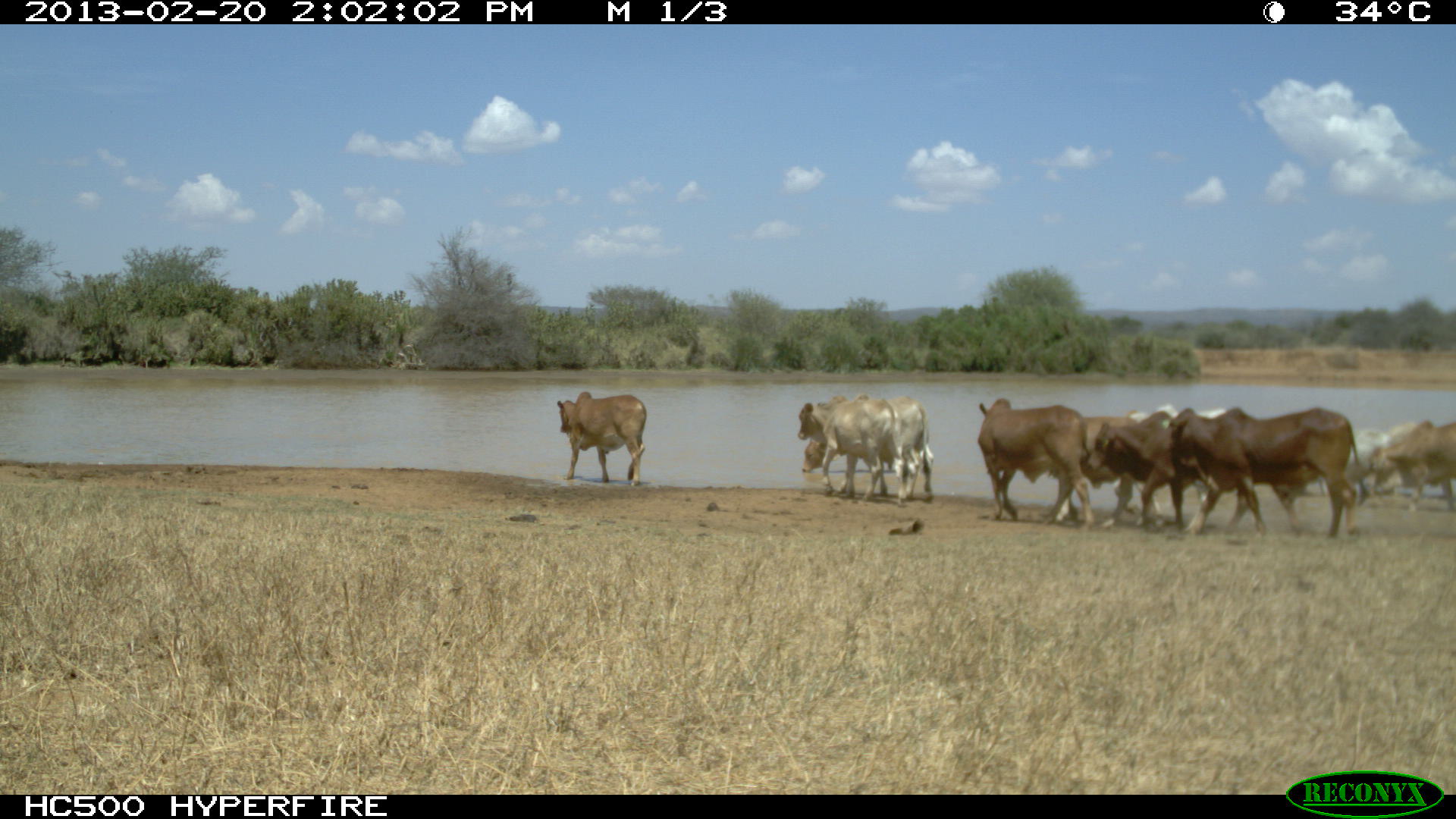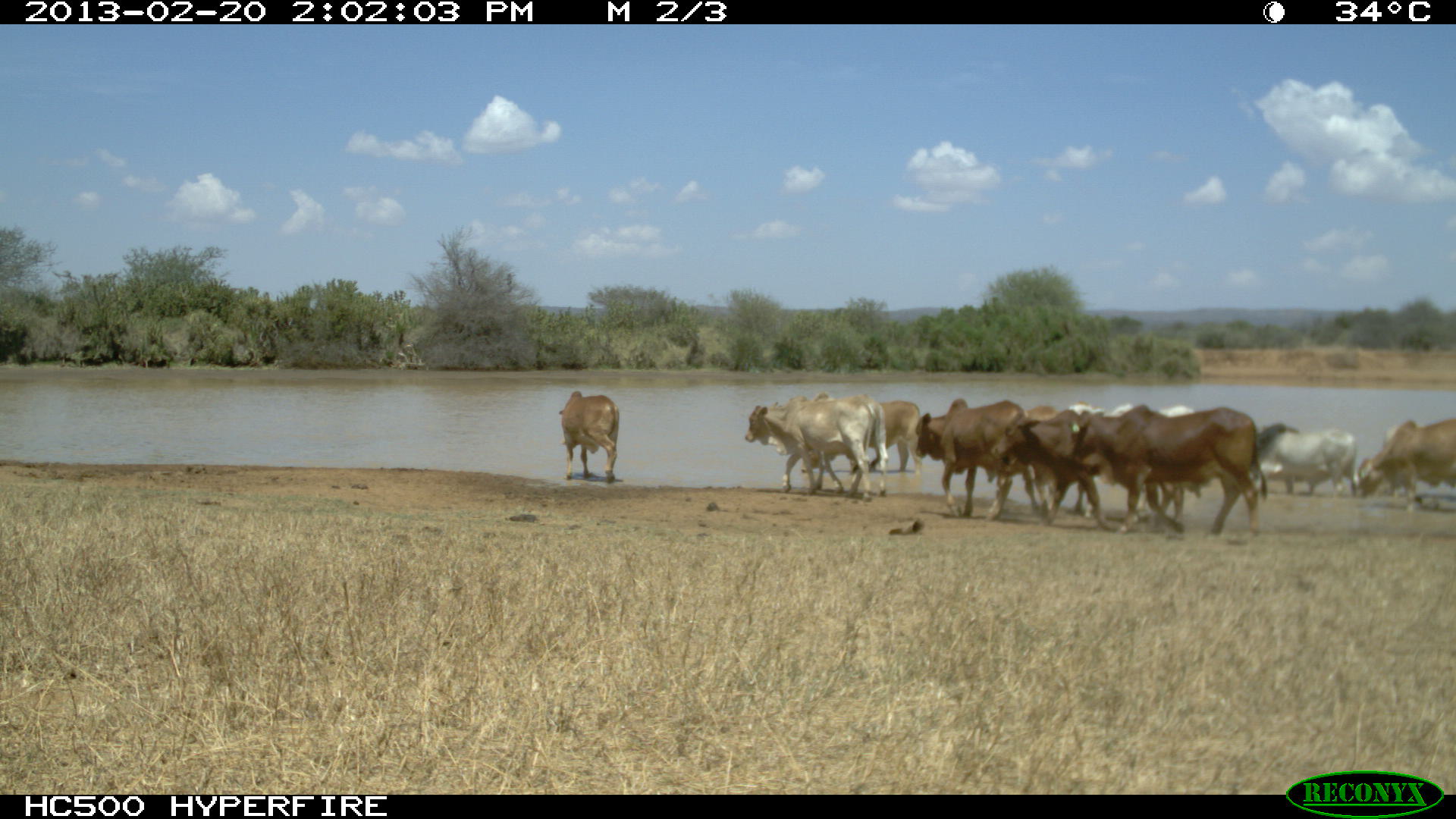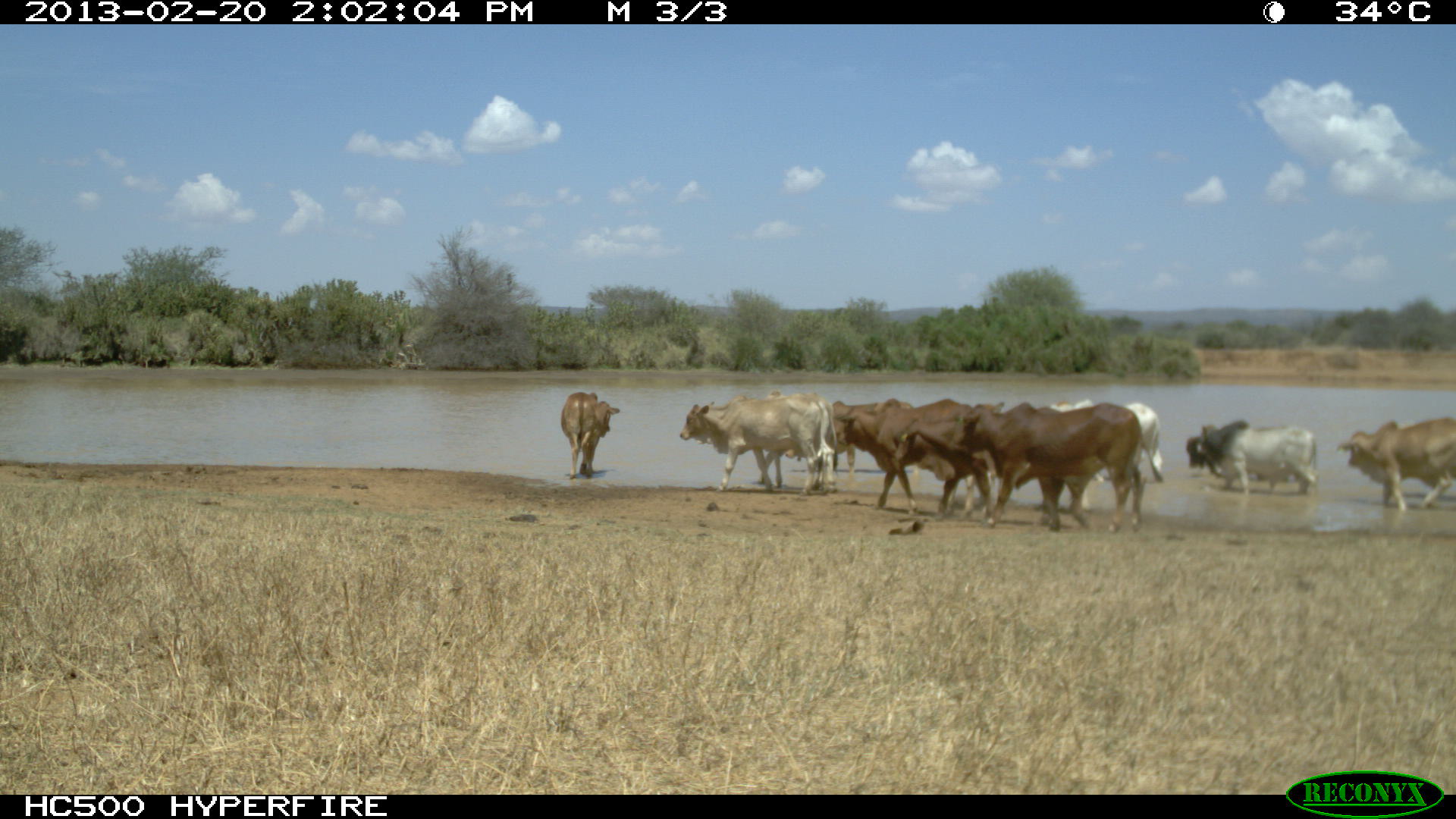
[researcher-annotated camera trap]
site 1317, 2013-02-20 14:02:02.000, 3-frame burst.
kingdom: Animalia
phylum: Chordata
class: Mammalia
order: Artiodactyla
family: Bovidae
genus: Bos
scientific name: Bos taurus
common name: domestic cattle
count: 9